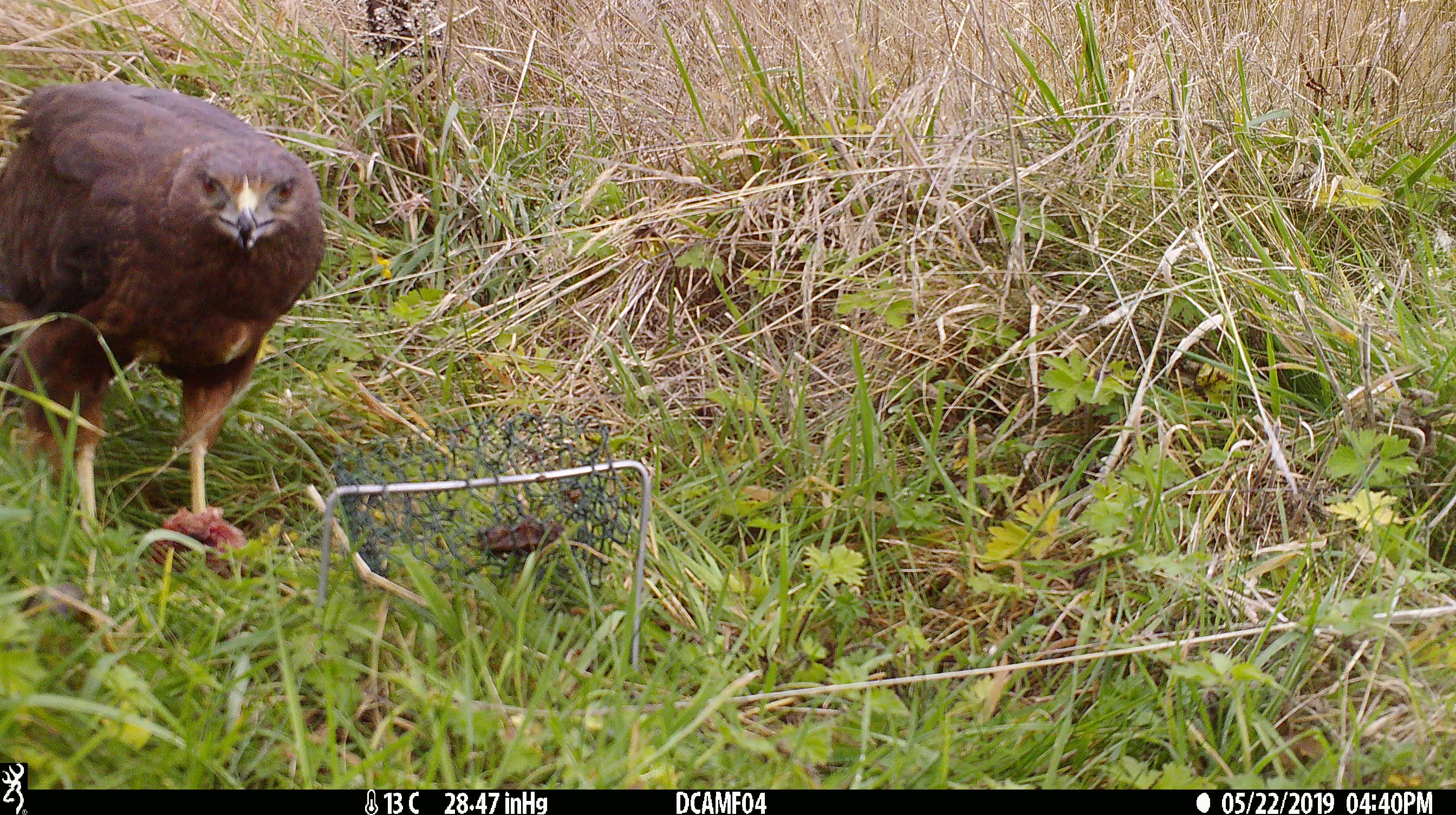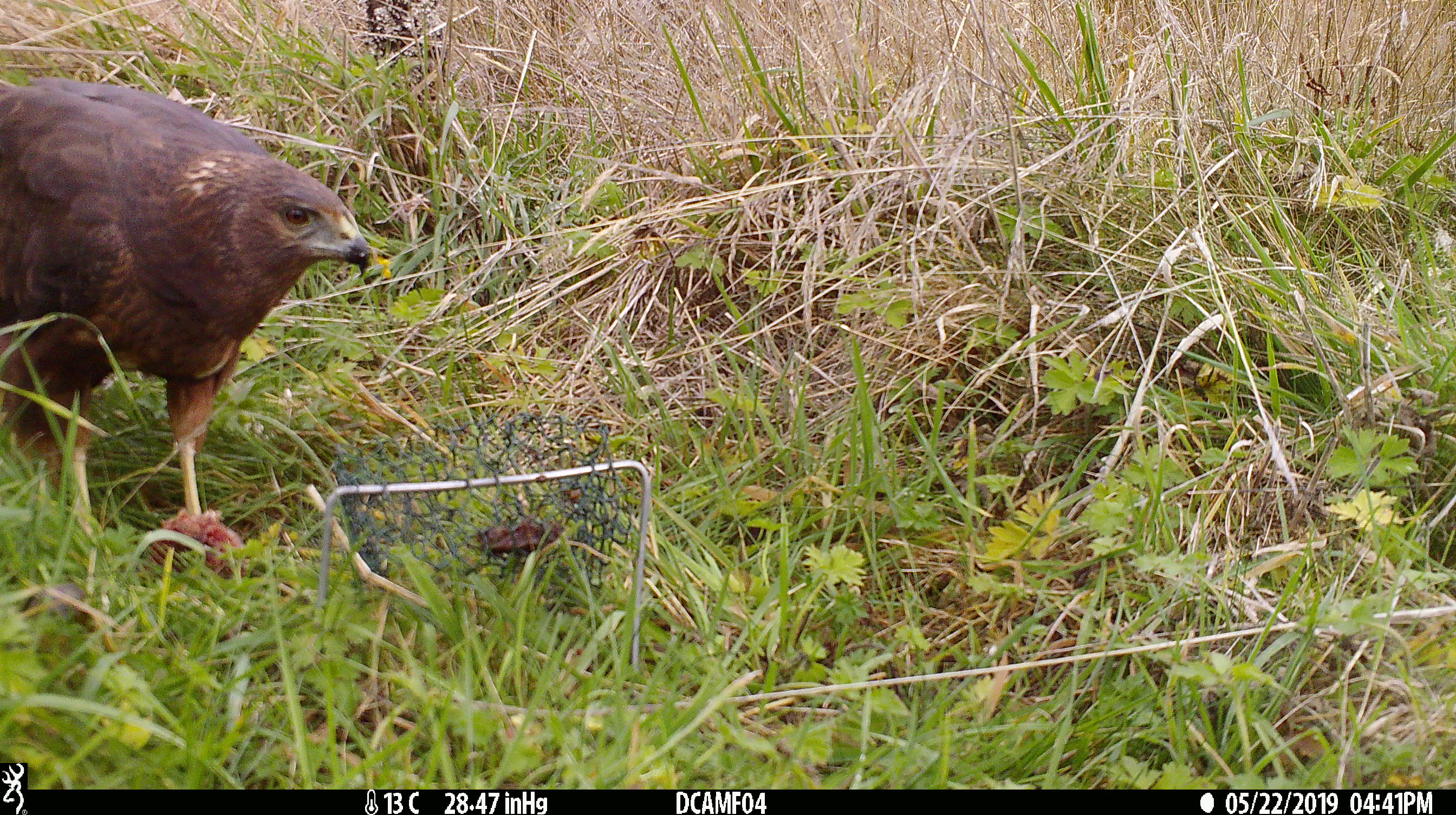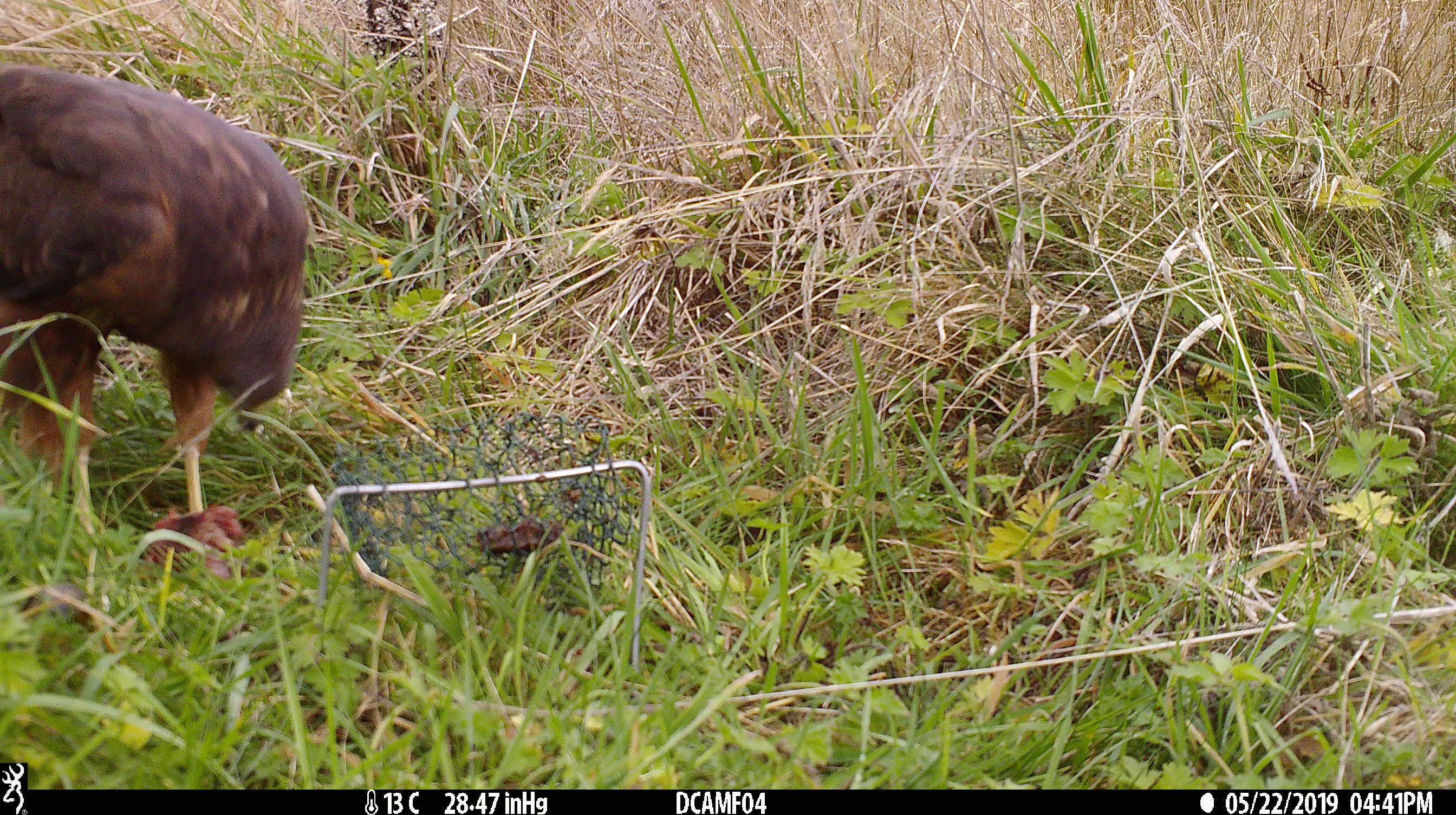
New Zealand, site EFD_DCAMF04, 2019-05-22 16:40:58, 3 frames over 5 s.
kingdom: Animalia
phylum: Chordata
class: Aves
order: Accipitriformes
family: Accipitridae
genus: Circus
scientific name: Circus approximans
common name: swamp harrier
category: harrier